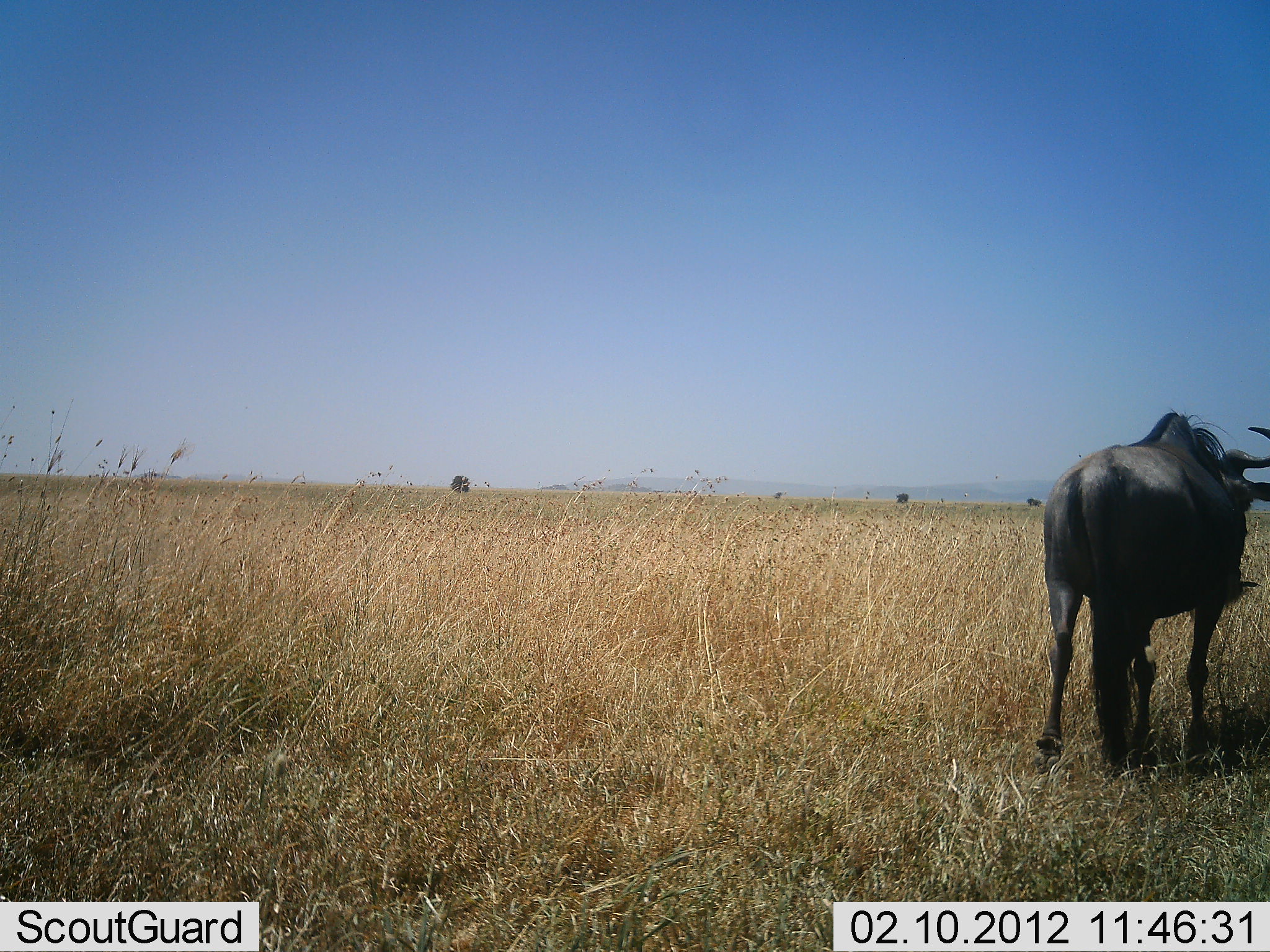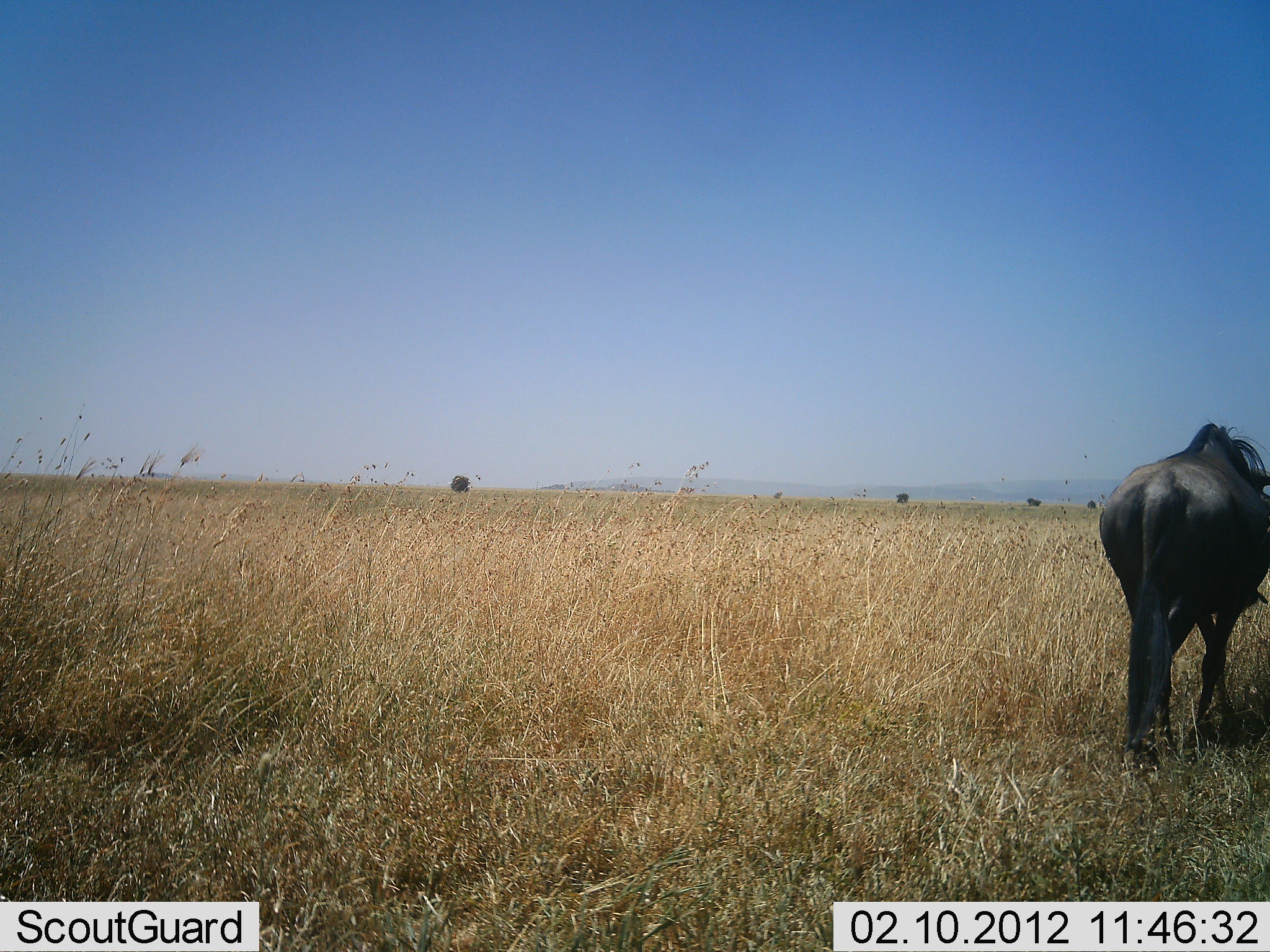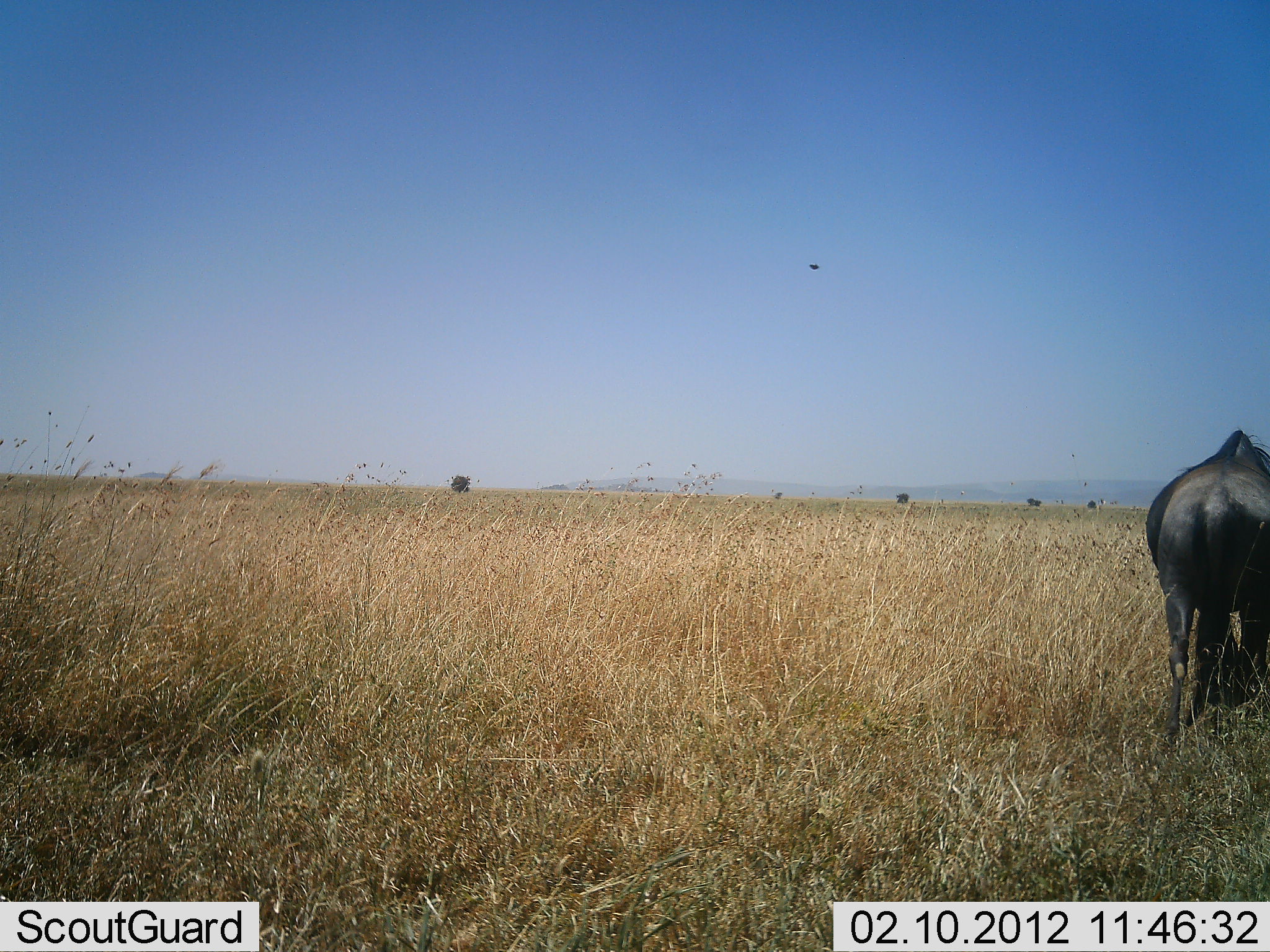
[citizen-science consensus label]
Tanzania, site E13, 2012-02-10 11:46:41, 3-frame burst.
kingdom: Animalia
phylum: Chordata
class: Mammalia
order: Artiodactyla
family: Bovidae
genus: Connochaetes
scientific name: Connochaetes taurinus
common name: blue wildebeest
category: wildebeest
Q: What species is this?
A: Wildebeest (blue wildebeest) (Connochaetes taurinus).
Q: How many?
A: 1.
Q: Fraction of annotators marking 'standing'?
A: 18%.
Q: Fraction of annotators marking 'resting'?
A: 0%.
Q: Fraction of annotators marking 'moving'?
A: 100%.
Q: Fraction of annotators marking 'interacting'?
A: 0%.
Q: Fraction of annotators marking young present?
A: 0%.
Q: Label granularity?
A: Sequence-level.